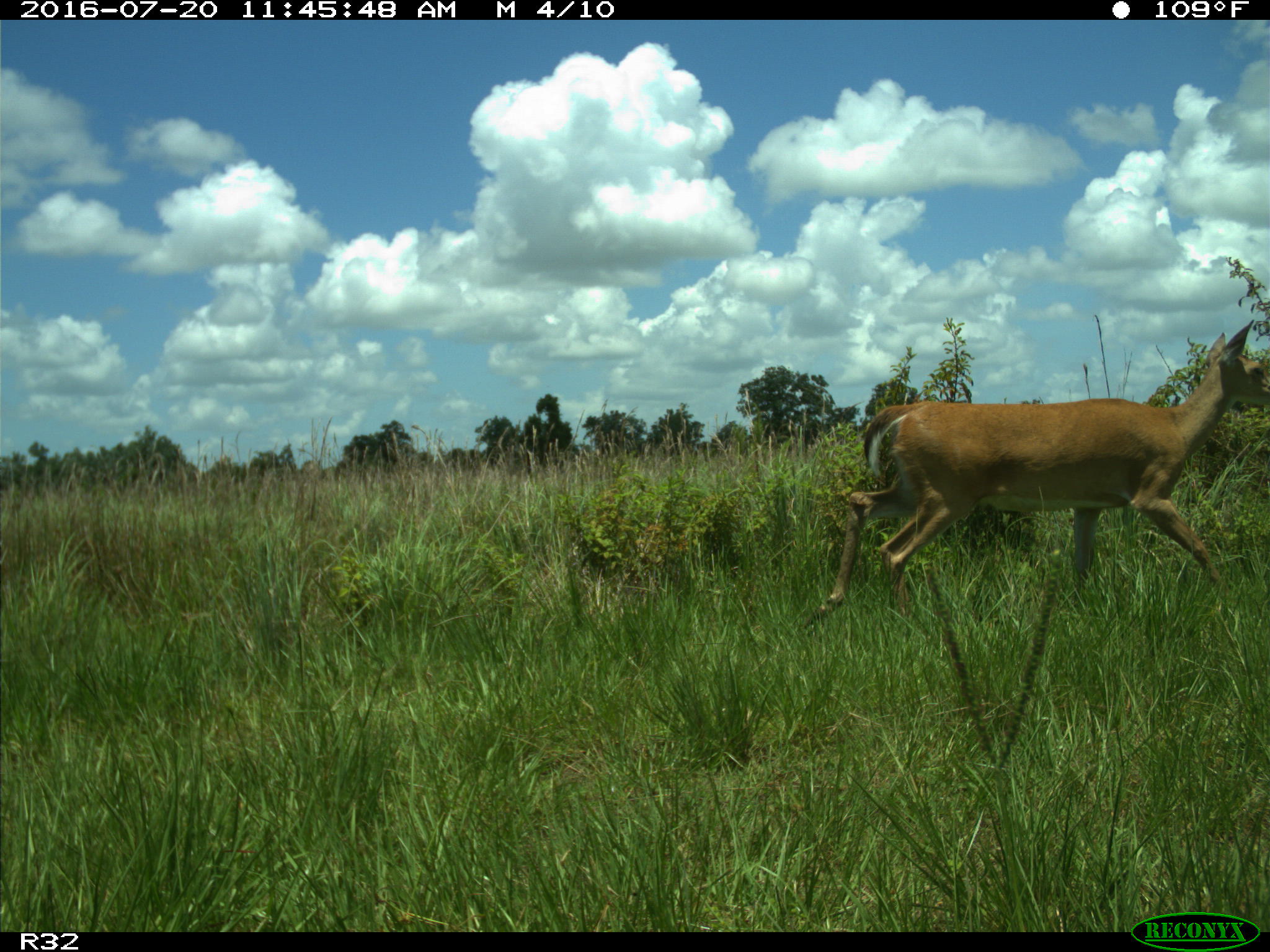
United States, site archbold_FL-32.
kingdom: Animalia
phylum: Chordata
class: Mammalia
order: Artiodactyla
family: Cervidae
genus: Odocoileus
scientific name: Odocoileus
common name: deer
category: unidentified deer